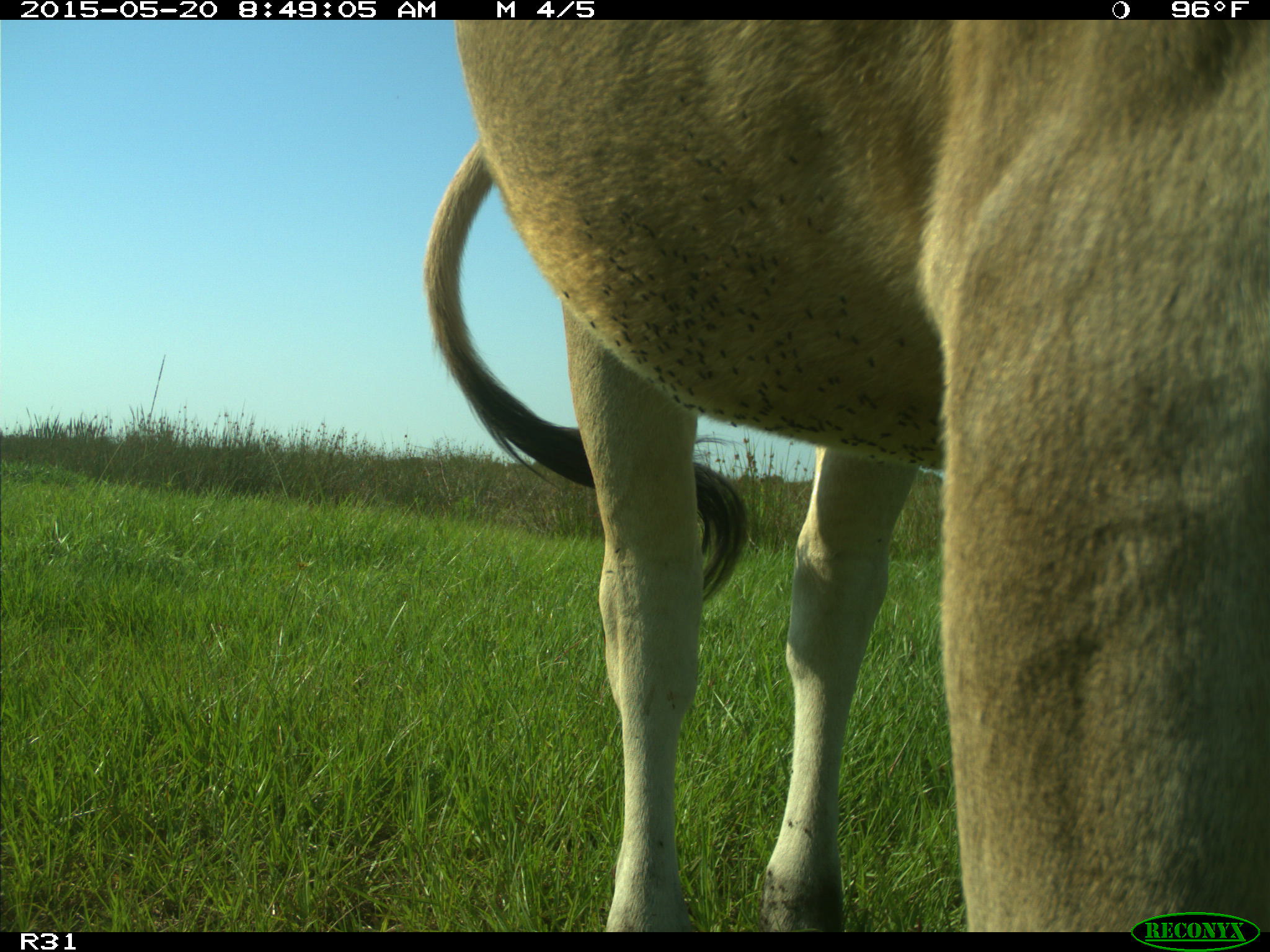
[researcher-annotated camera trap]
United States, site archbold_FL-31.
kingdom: Animalia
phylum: Chordata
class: Mammalia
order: Artiodactyla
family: Bovidae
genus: Bos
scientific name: Bos taurus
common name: domestic cow